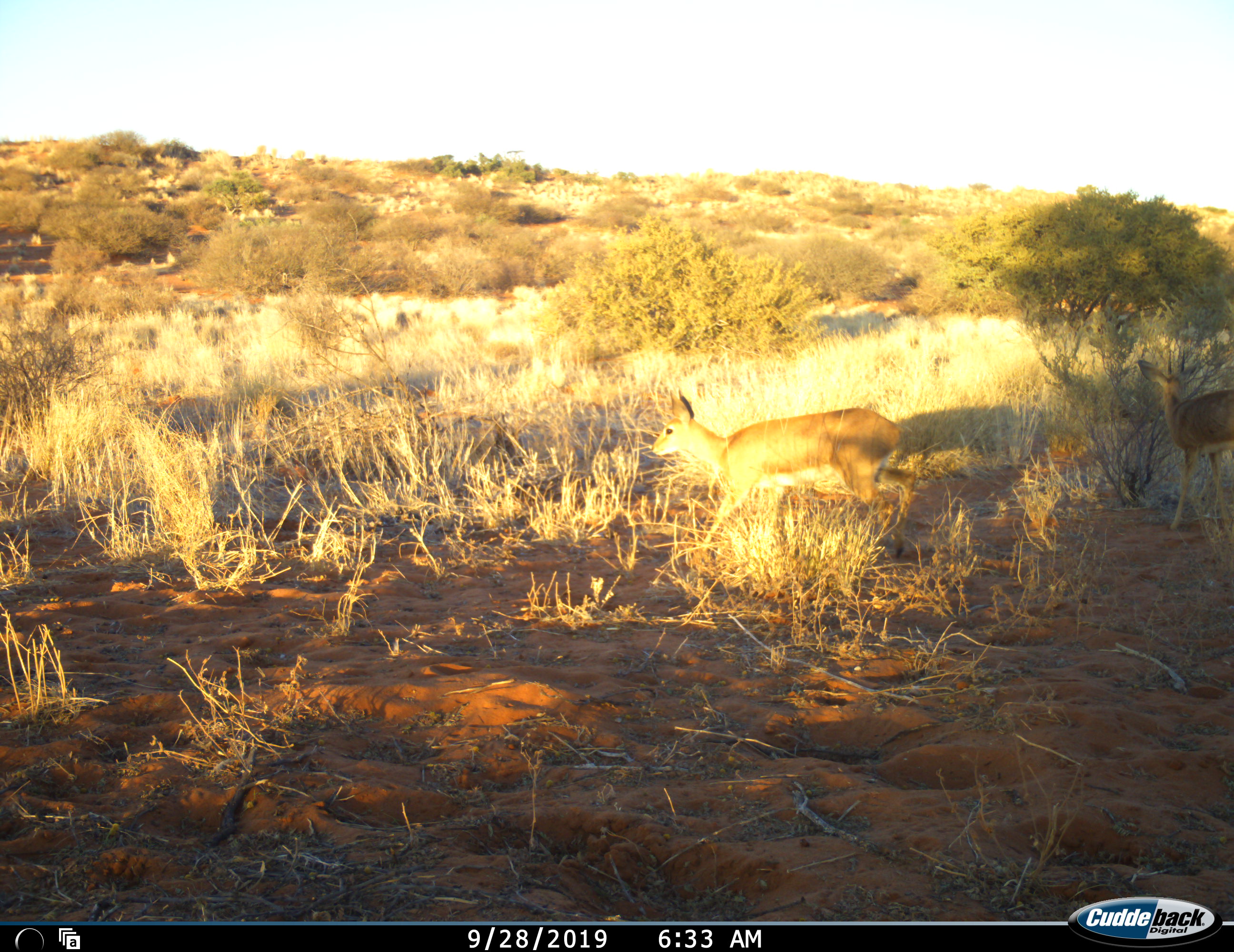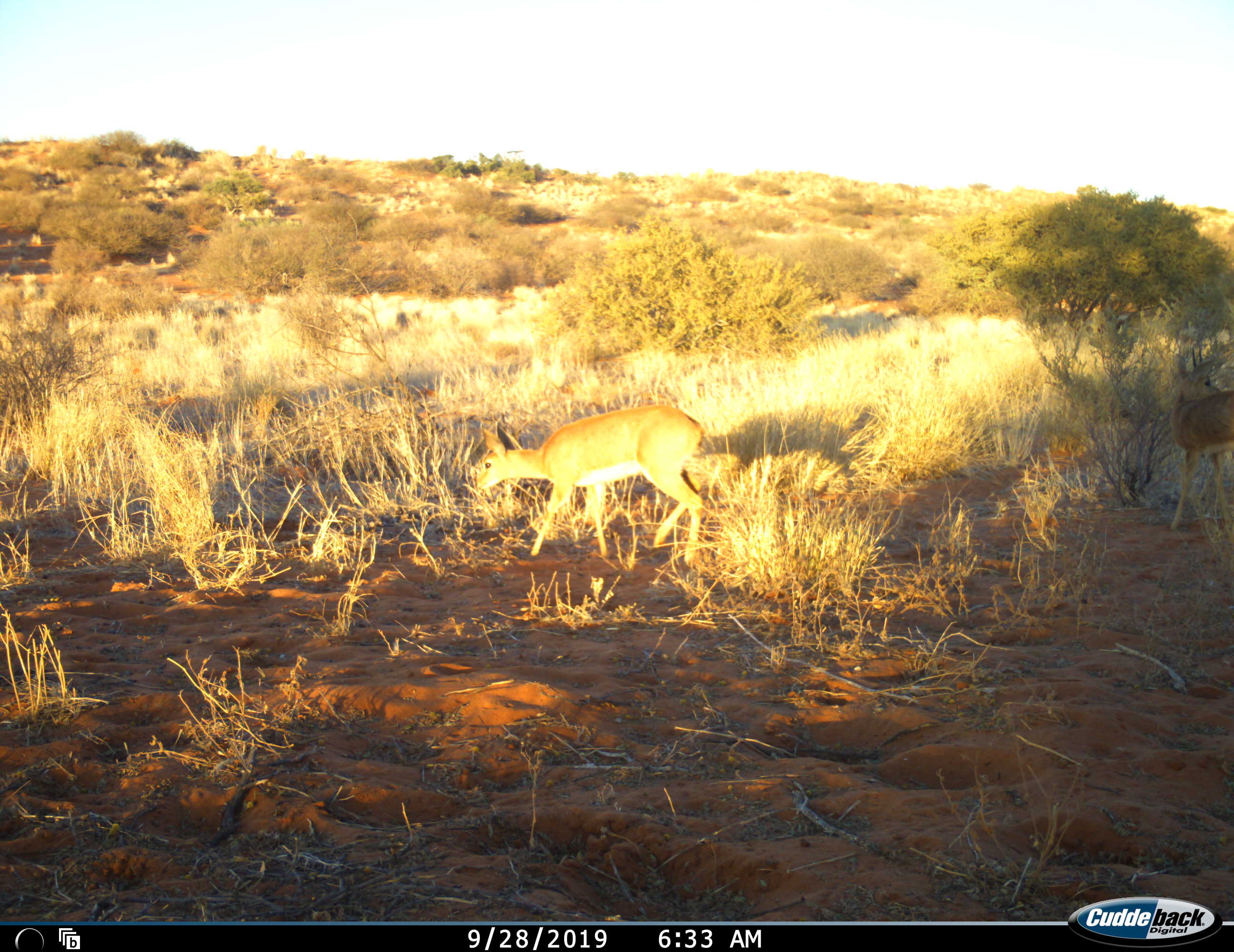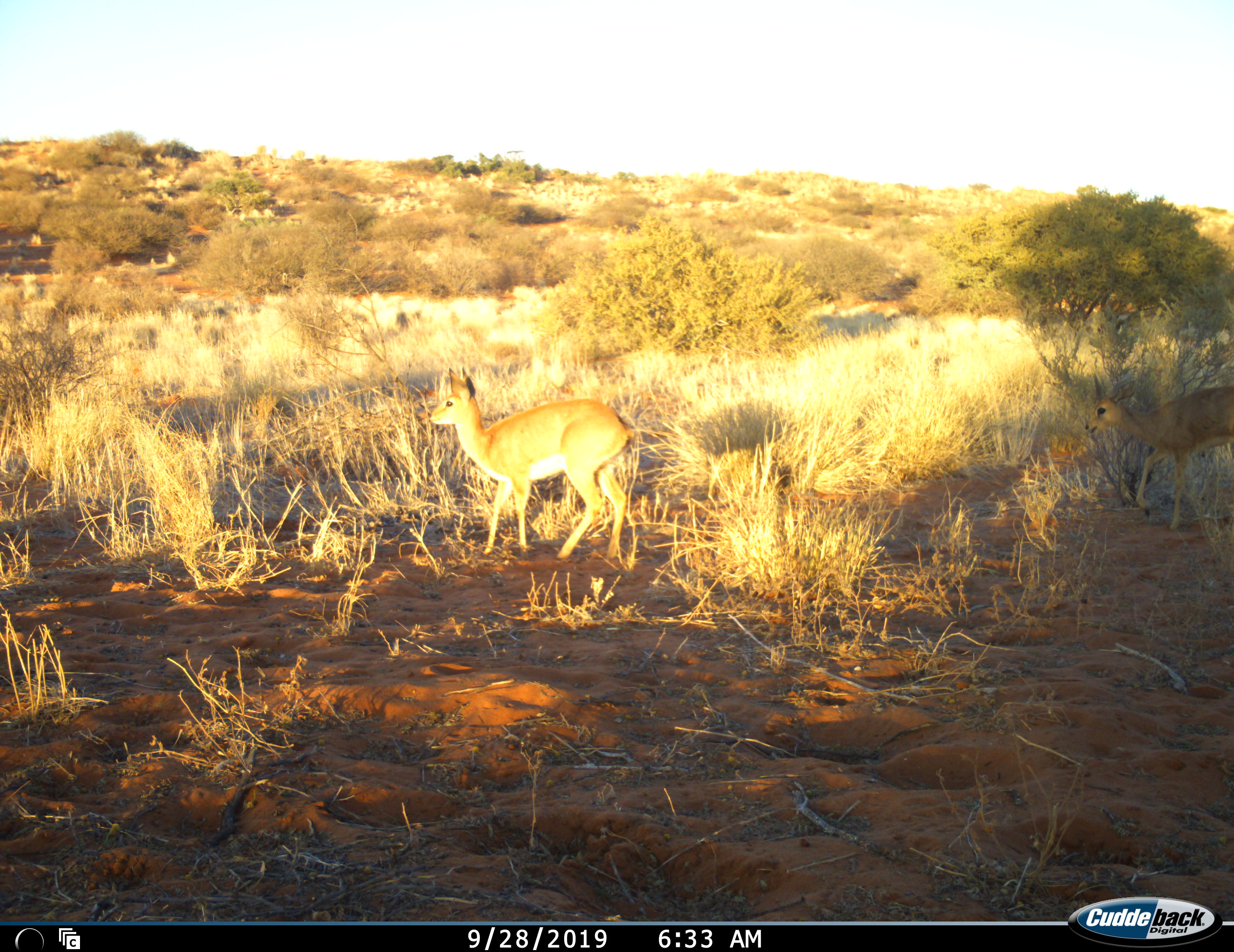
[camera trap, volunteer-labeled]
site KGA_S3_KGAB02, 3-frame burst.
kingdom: Animalia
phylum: Chordata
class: Mammalia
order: Artiodactyla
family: Bovidae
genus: Raphicerus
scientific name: Raphicerus campestris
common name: steenbok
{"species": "steenbok (Raphicerus campestris)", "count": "2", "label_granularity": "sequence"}